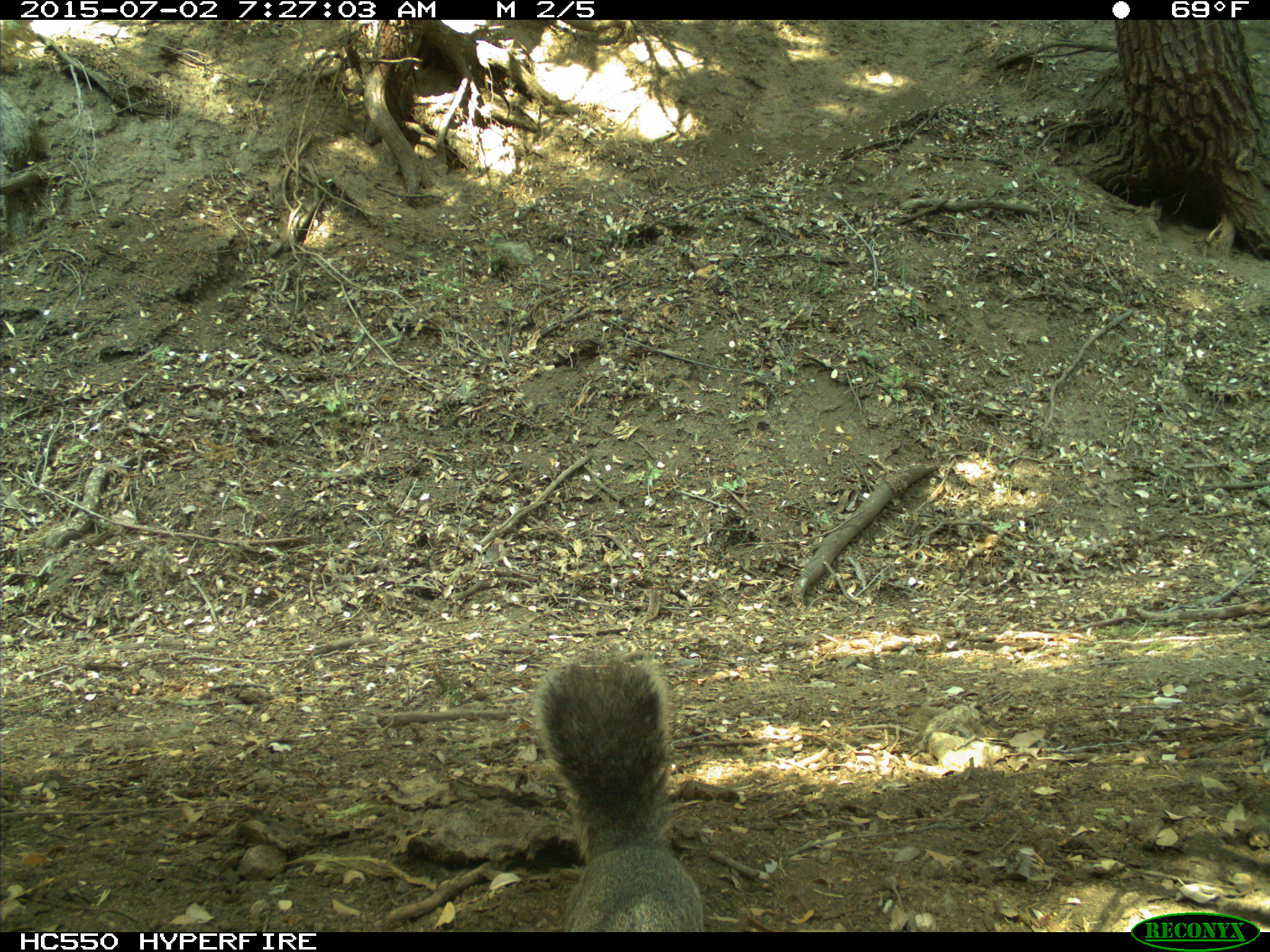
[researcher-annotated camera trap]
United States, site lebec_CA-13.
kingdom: Animalia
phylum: Chordata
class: Mammalia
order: Rodentia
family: Sciuridae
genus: Sciurus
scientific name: Sciurus carolinensis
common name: eastern gray squirrel